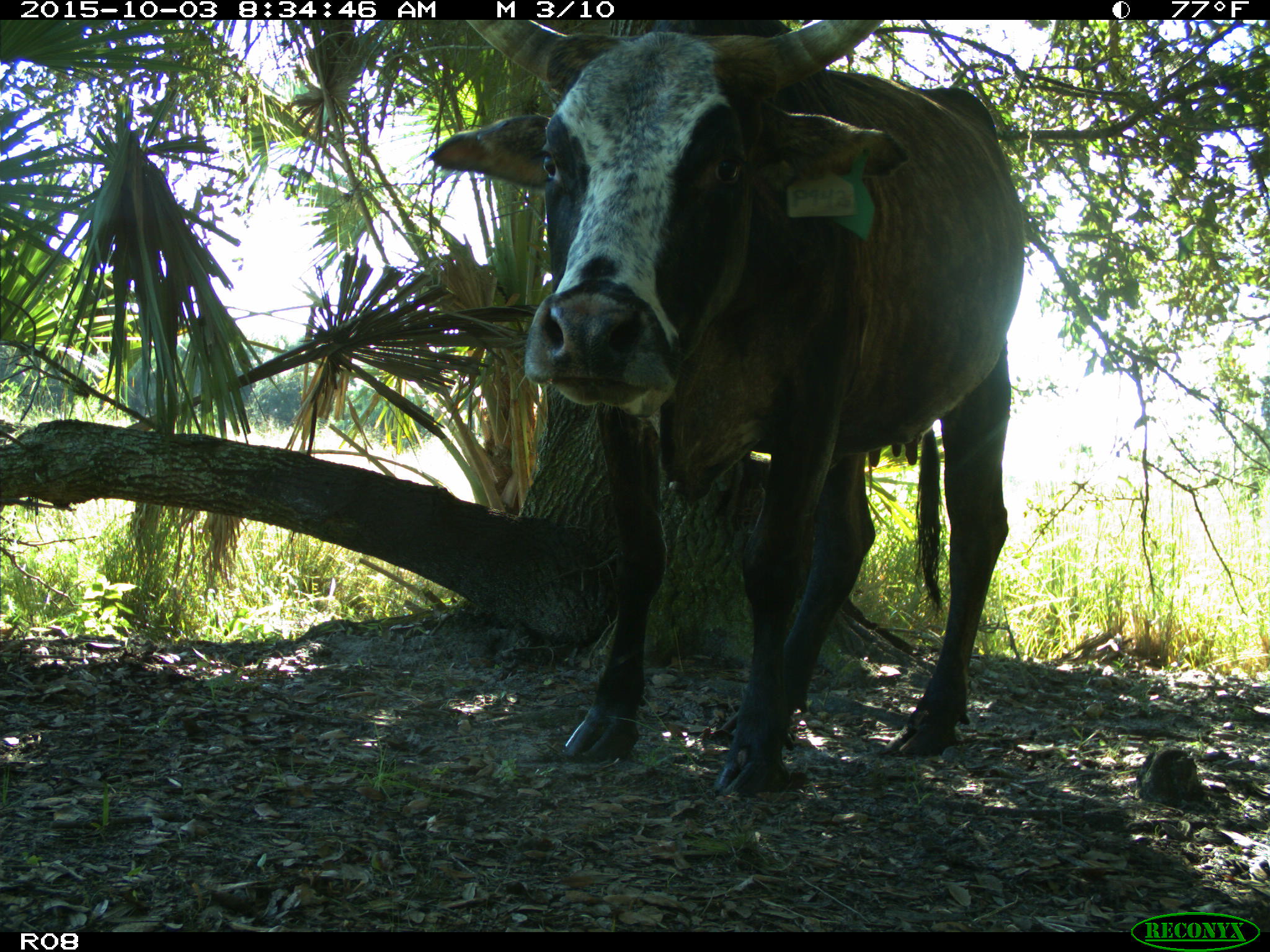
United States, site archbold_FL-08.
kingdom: Animalia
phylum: Chordata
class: Mammalia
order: Artiodactyla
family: Bovidae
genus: Bos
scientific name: Bos taurus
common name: domestic cow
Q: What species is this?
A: Bos taurus (domestic cow).